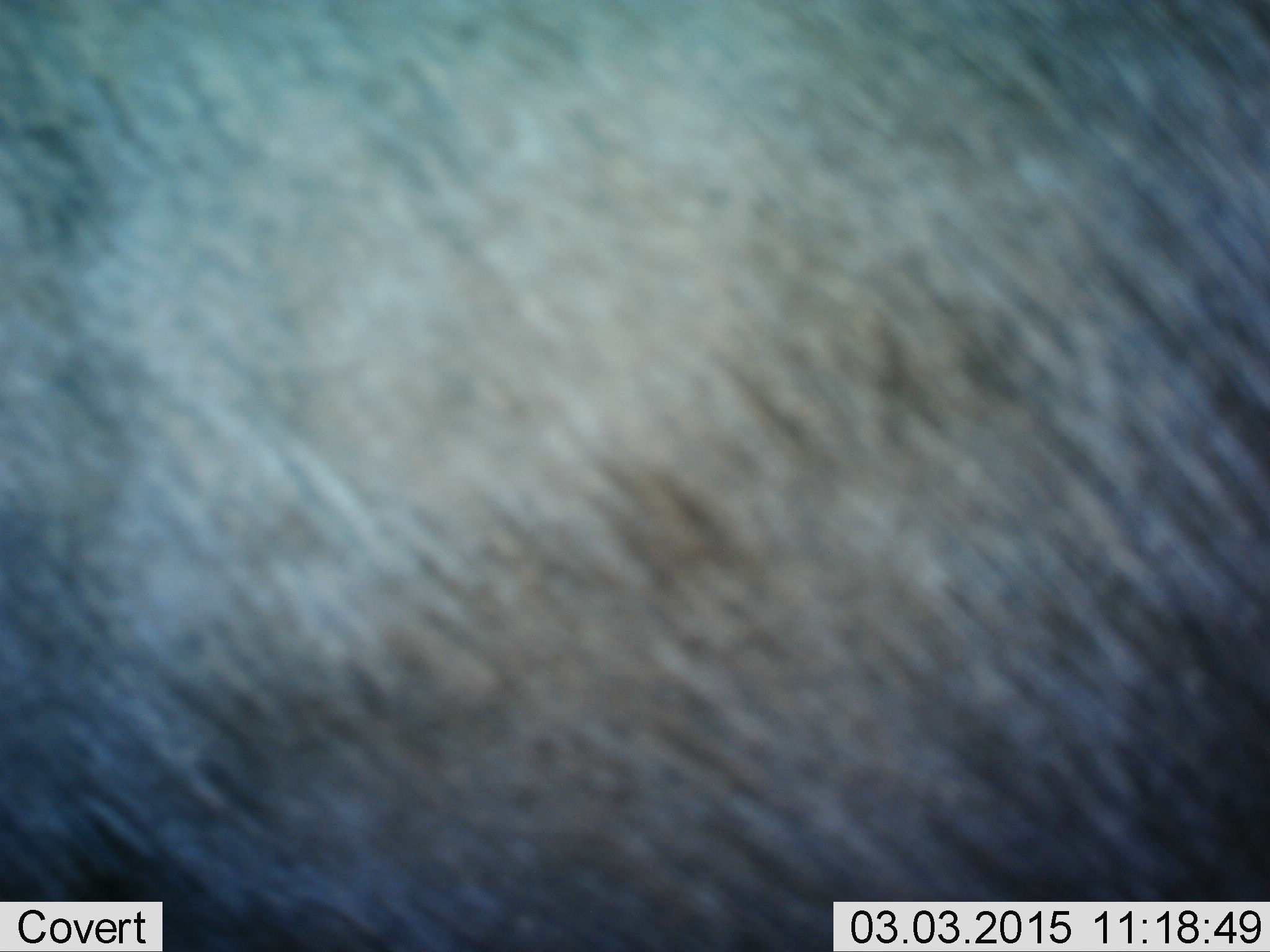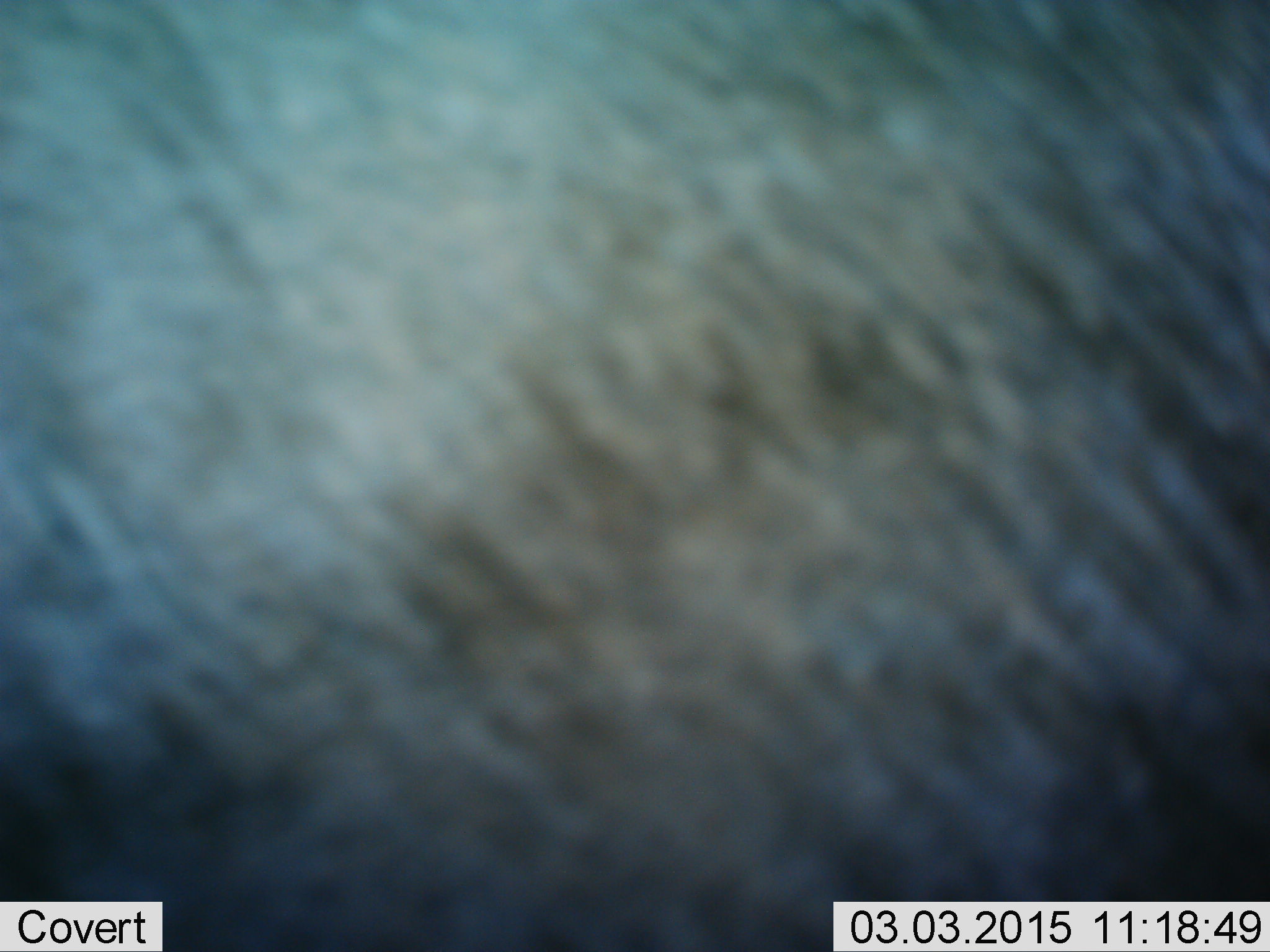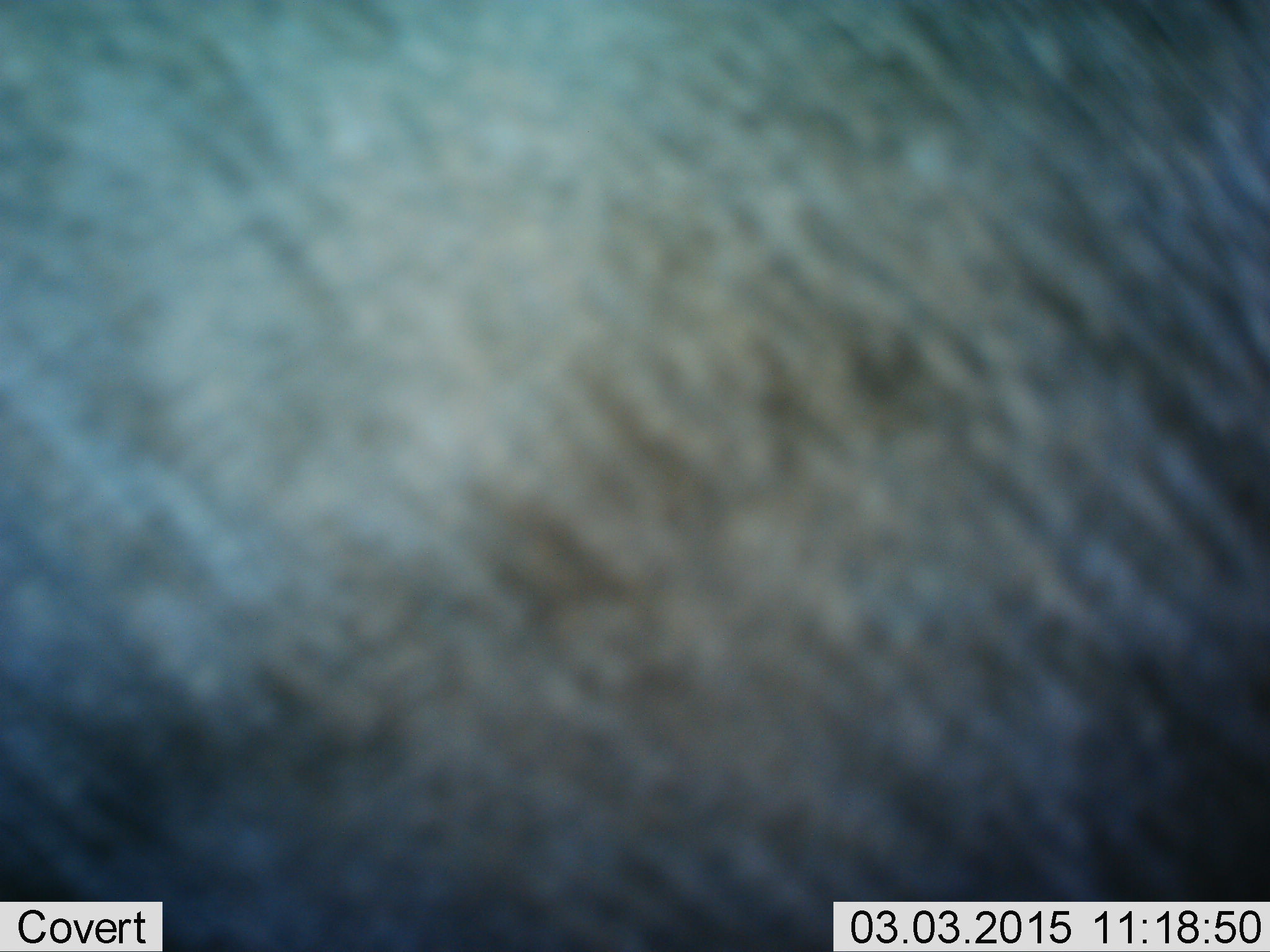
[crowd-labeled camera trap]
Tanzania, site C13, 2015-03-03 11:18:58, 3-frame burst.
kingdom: Animalia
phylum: Chordata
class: Mammalia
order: Artiodactyla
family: Bovidae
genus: Connochaetes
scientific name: Connochaetes taurinus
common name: blue wildebeest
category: wildebeest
Wildebeest (blue wildebeest) (Connochaetes taurinus), count 1. Behavior (volunteer vote fractions): standing 100%, resting 0%, moving 0%, interacting 0%. Young present (vote fraction): 0%. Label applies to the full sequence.